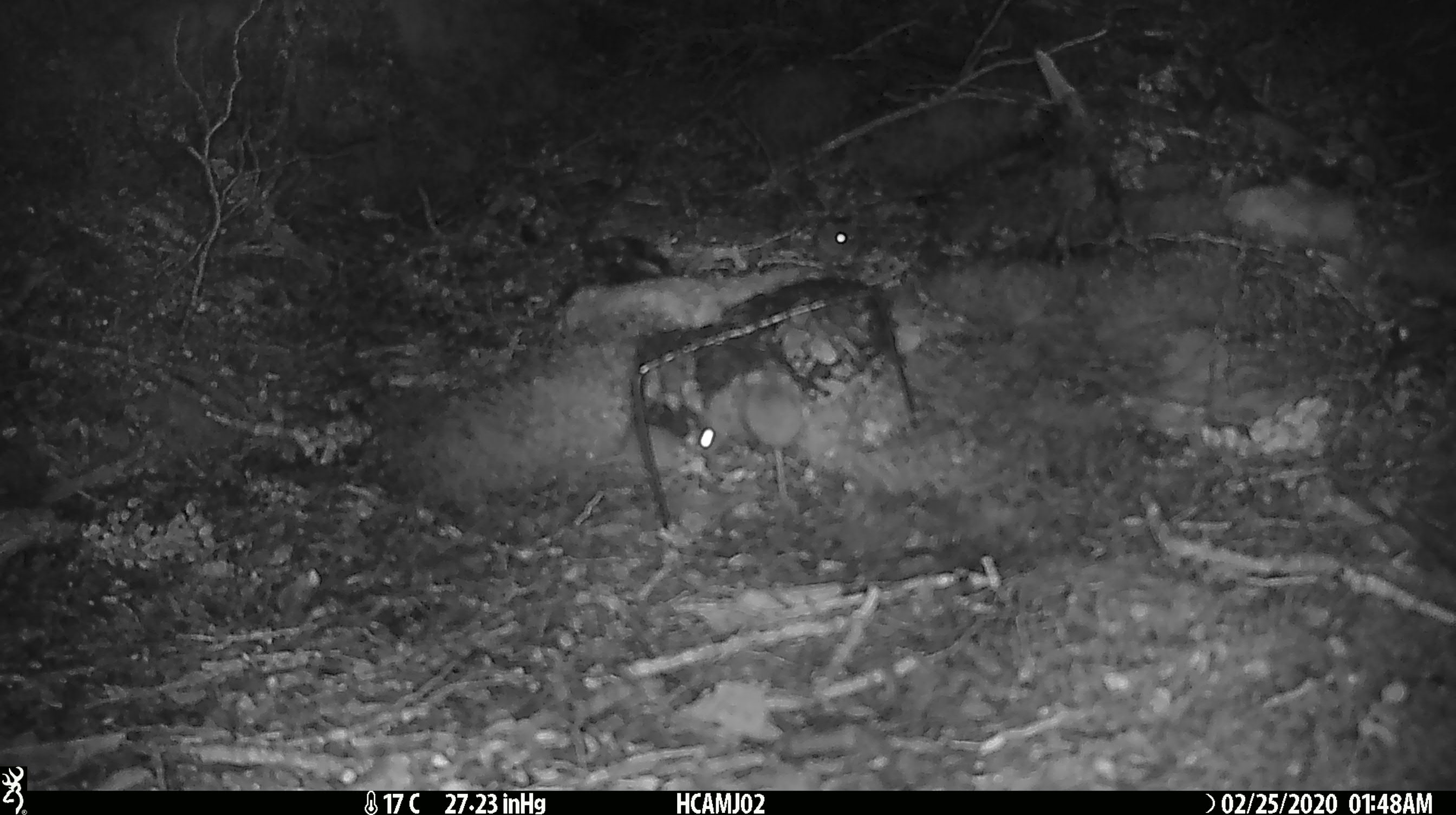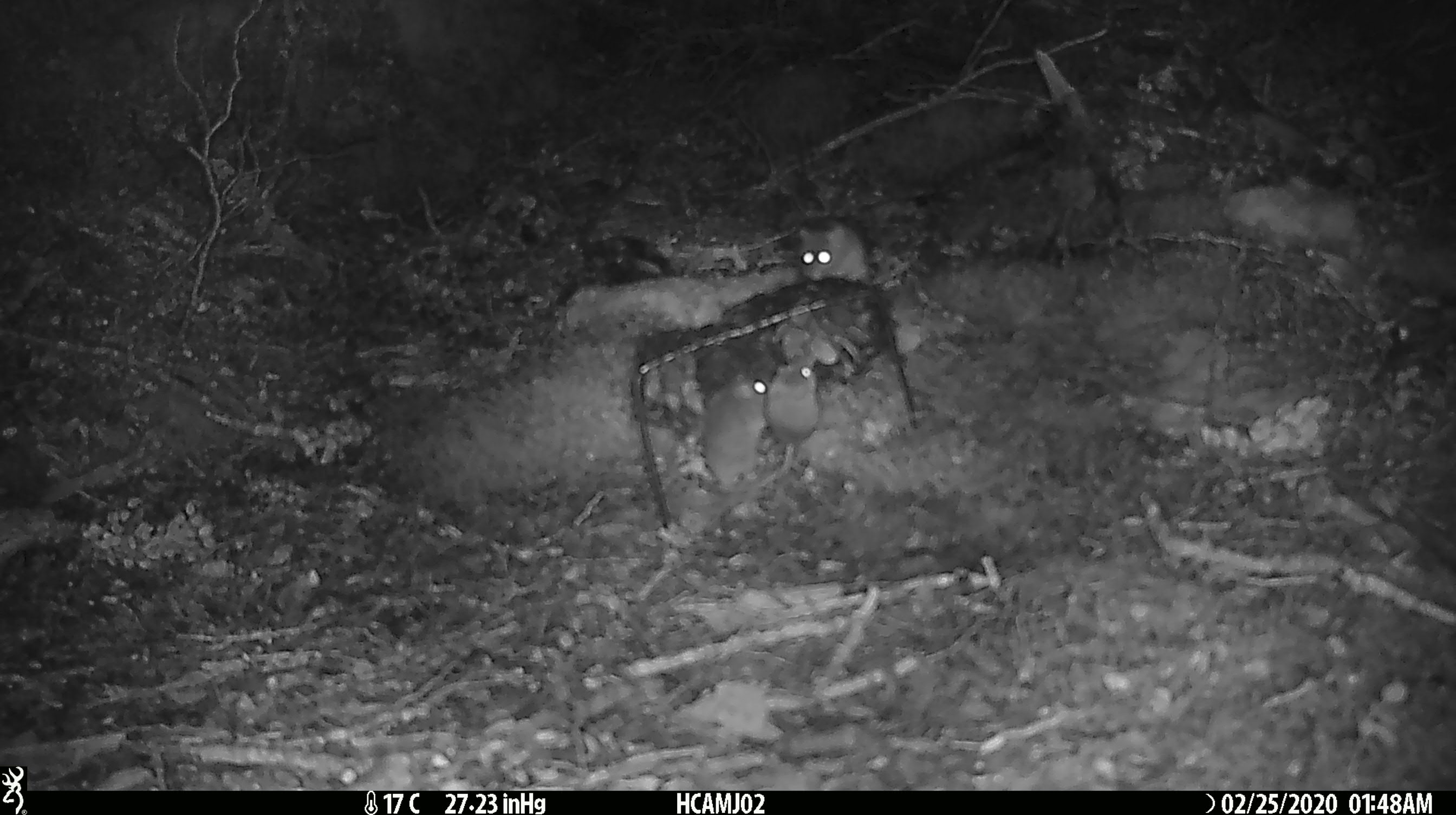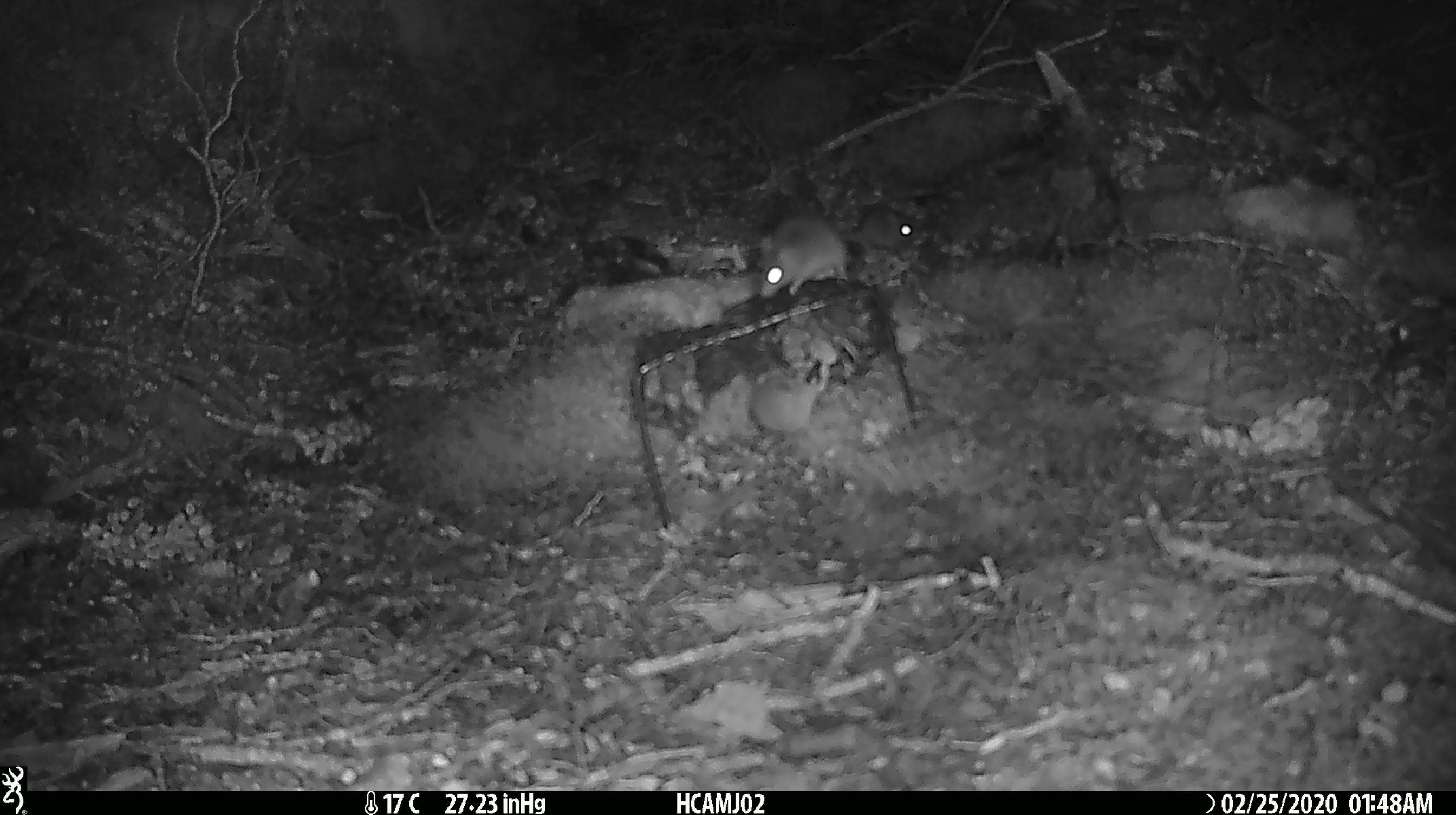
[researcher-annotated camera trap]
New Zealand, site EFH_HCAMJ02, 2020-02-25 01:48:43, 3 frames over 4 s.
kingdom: Animalia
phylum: Chordata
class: Mammalia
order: Rodentia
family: Muridae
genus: Mus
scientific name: Mus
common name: mouse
Mouse (Mus).